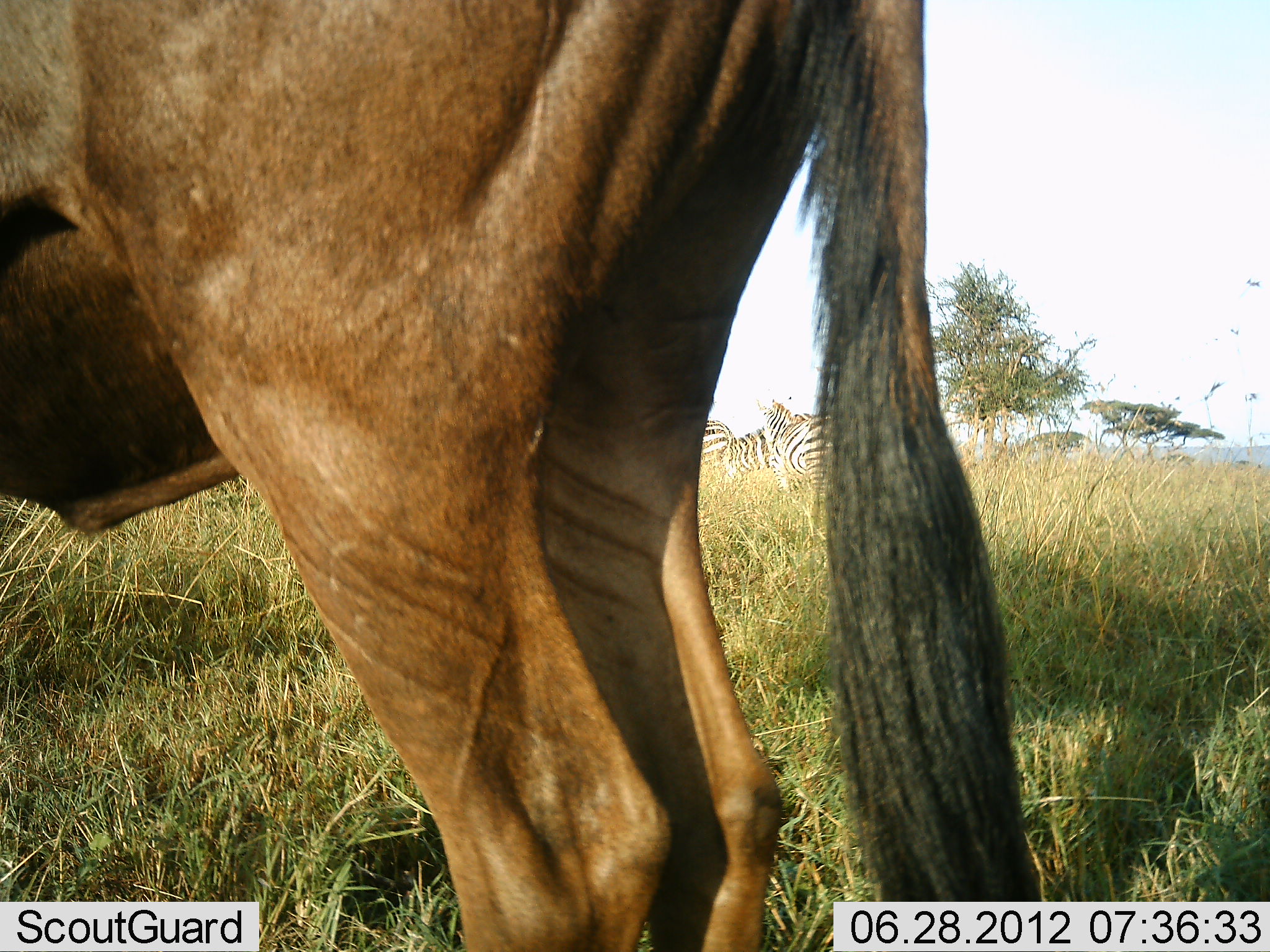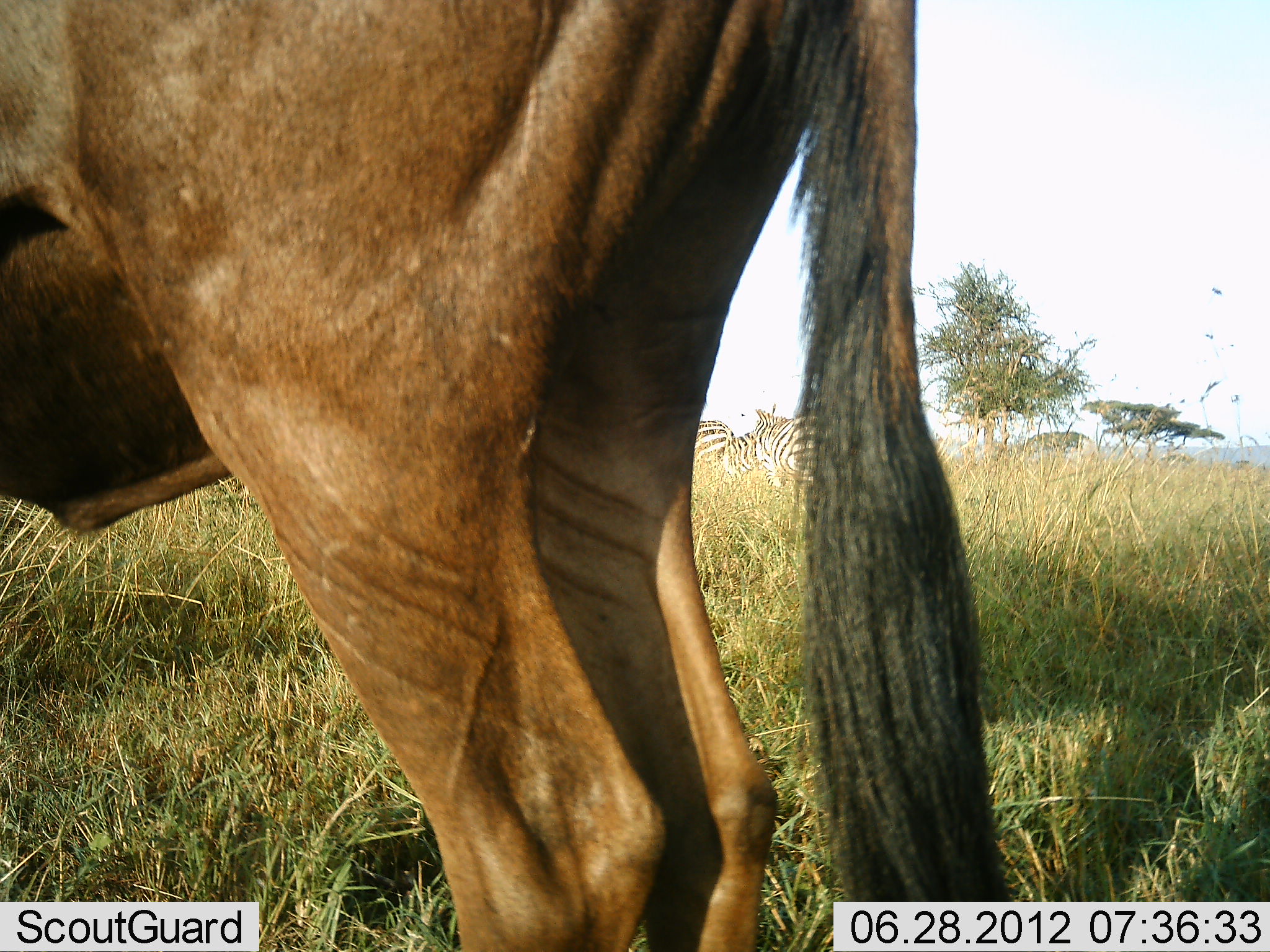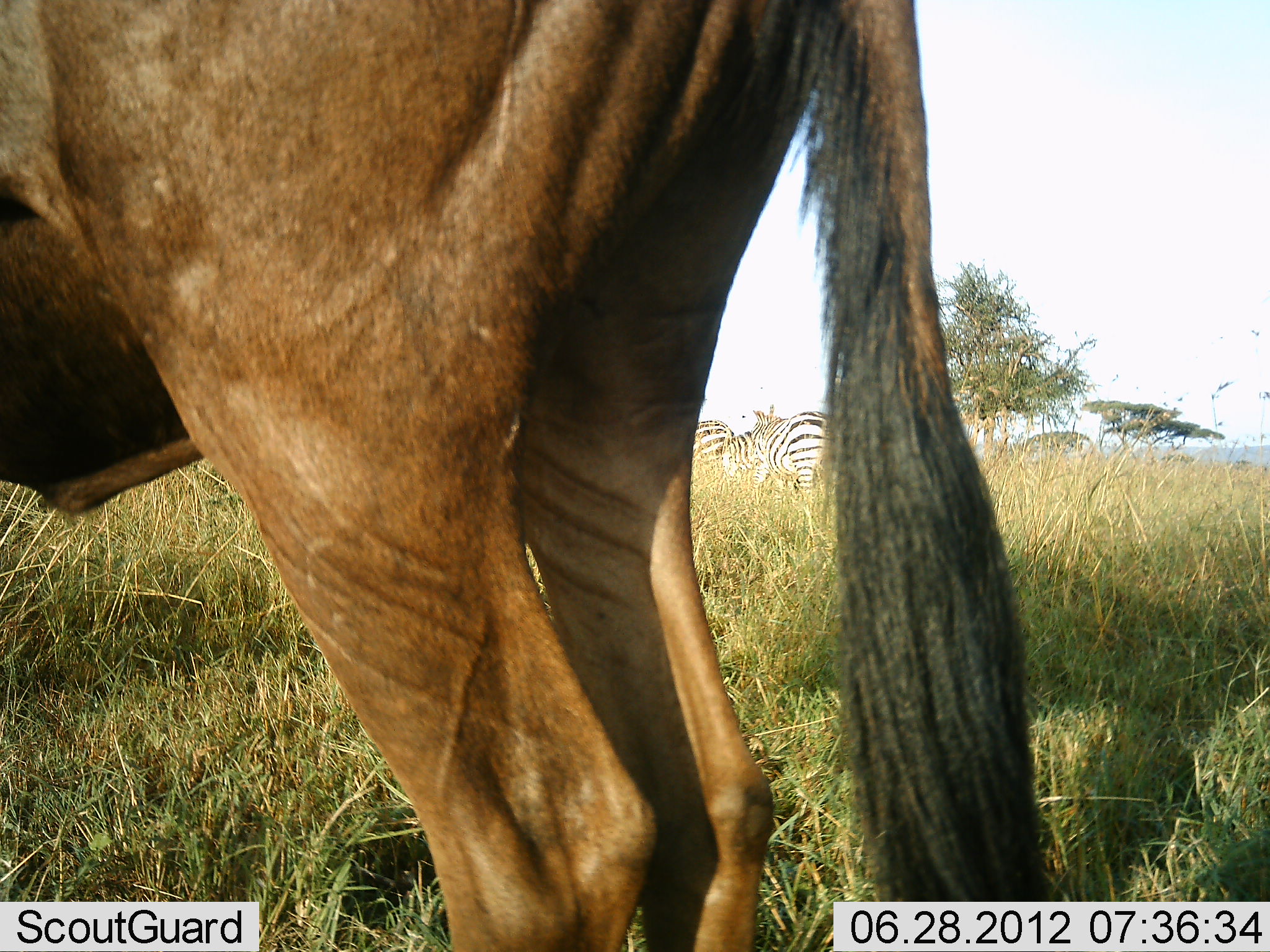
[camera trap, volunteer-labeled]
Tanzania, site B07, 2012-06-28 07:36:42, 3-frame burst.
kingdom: Animalia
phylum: Chordata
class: Mammalia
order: Artiodactyla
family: Bovidae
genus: Connochaetes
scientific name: Connochaetes taurinus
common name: blue wildebeest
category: wildebeest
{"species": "wildebeest (blue wildebeest) (Connochaetes taurinus)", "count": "1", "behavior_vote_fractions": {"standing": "100%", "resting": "0%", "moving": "0%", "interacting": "0%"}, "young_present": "0%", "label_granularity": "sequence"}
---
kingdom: Animalia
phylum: Chordata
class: Mammalia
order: Perissodactyla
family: Equidae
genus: Equus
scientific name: Equus quagga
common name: plains zebra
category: zebra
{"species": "zebra (plains zebra) (Equus quagga)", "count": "3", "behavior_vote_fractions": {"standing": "100%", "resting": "0%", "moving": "0%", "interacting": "0%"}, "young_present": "0%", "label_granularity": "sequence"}